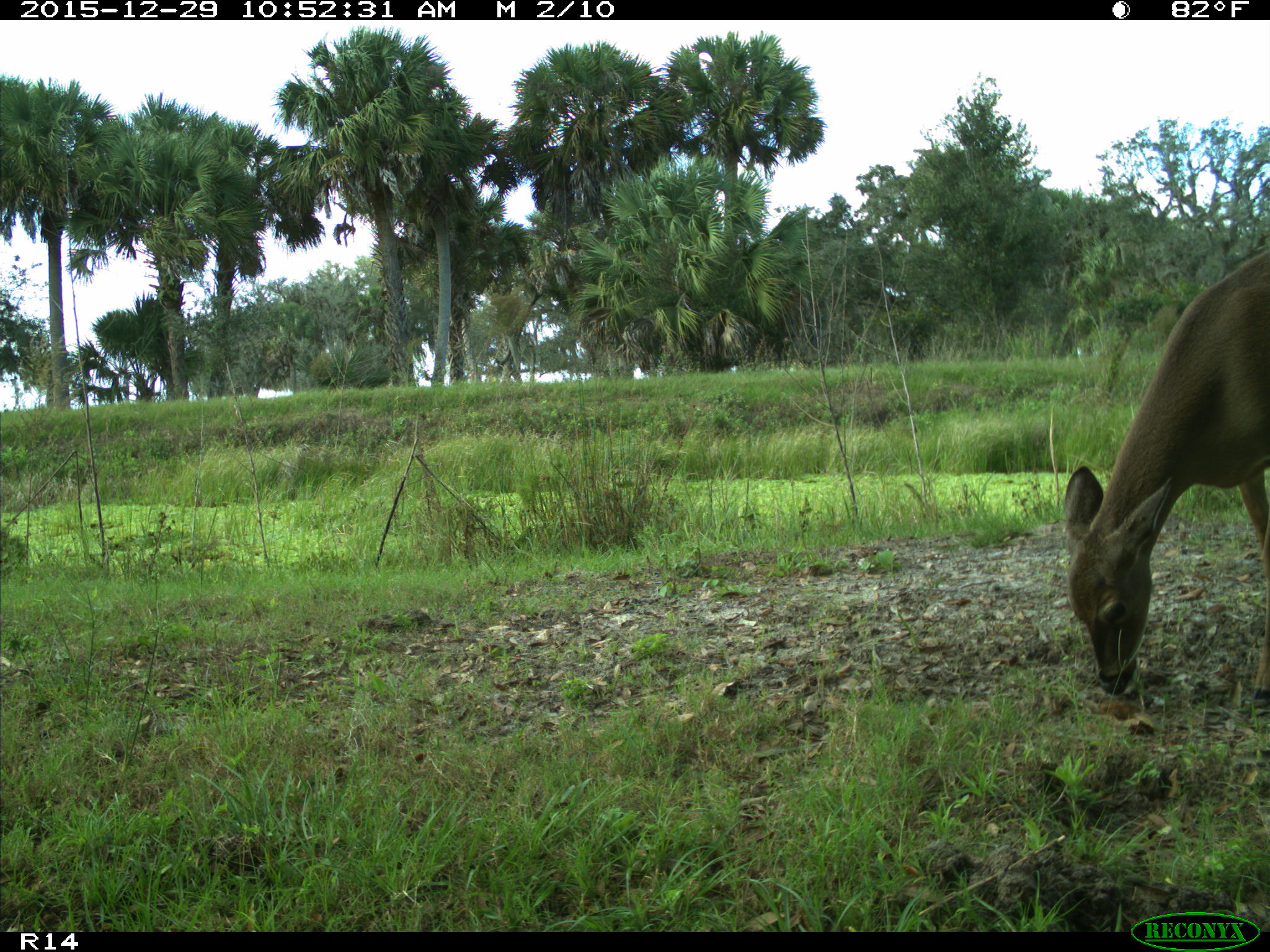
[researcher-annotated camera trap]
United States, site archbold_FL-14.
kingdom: Animalia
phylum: Chordata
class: Mammalia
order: Artiodactyla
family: Cervidae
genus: Odocoileus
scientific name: Odocoileus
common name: deer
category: unidentified deer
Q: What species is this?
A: Unidentified deer (deer) (Odocoileus).